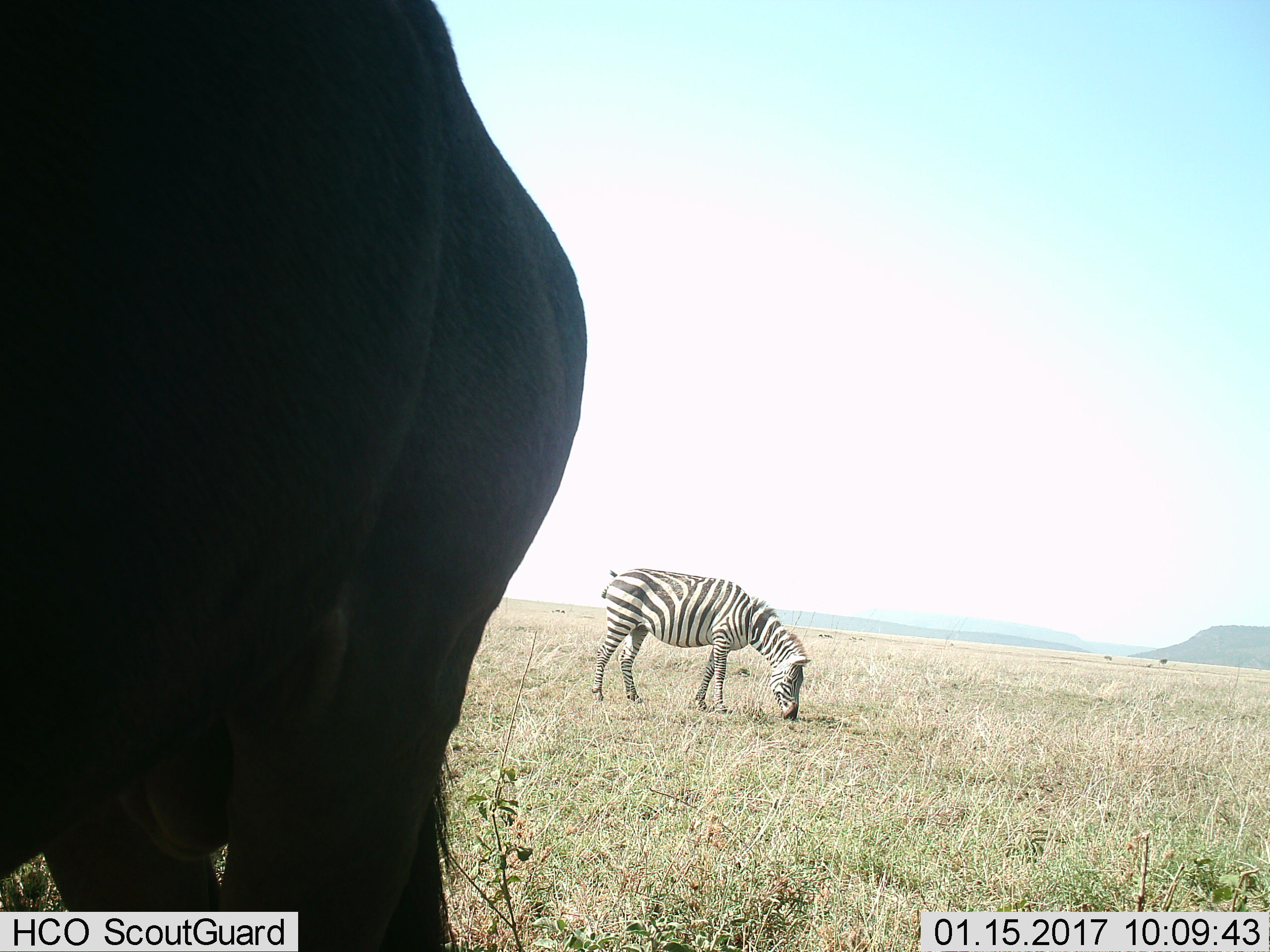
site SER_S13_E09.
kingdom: Animalia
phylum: Chordata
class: Mammalia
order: Artiodactyla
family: Bovidae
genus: Connochaetes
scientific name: Connochaetes taurinus taurinus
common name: blue wildebeest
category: wildebeestblue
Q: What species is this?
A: Wildebeestblue (blue wildebeest) (Connochaetes taurinus taurinus).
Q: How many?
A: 1.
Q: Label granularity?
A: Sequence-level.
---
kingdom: Animalia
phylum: Chordata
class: Mammalia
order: Perissodactyla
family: Equidae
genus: Equus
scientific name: Equus quagga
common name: plains zebra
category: zebraplains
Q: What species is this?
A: Zebraplains (plains zebra) (Equus quagga).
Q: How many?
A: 1.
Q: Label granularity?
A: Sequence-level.